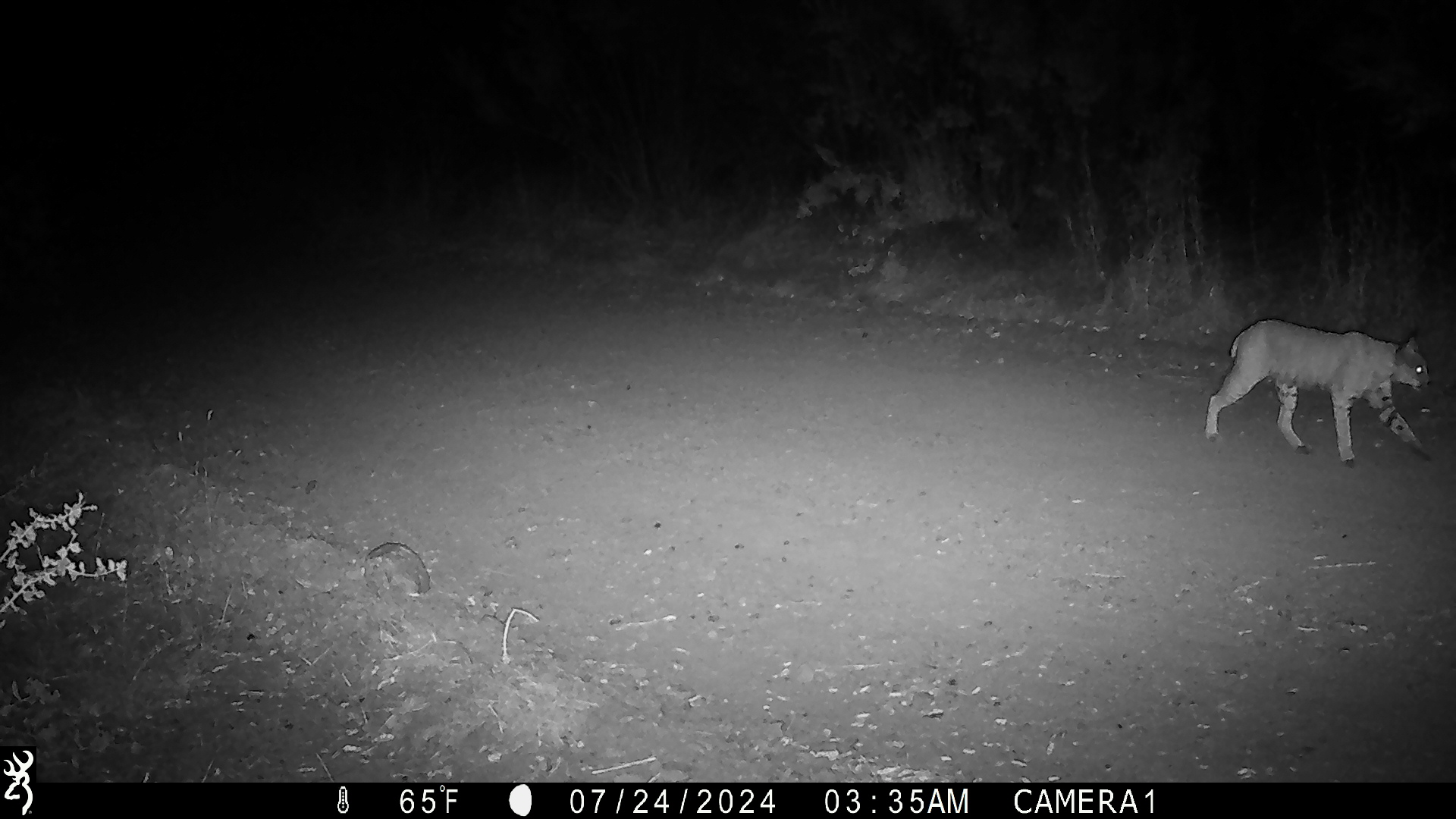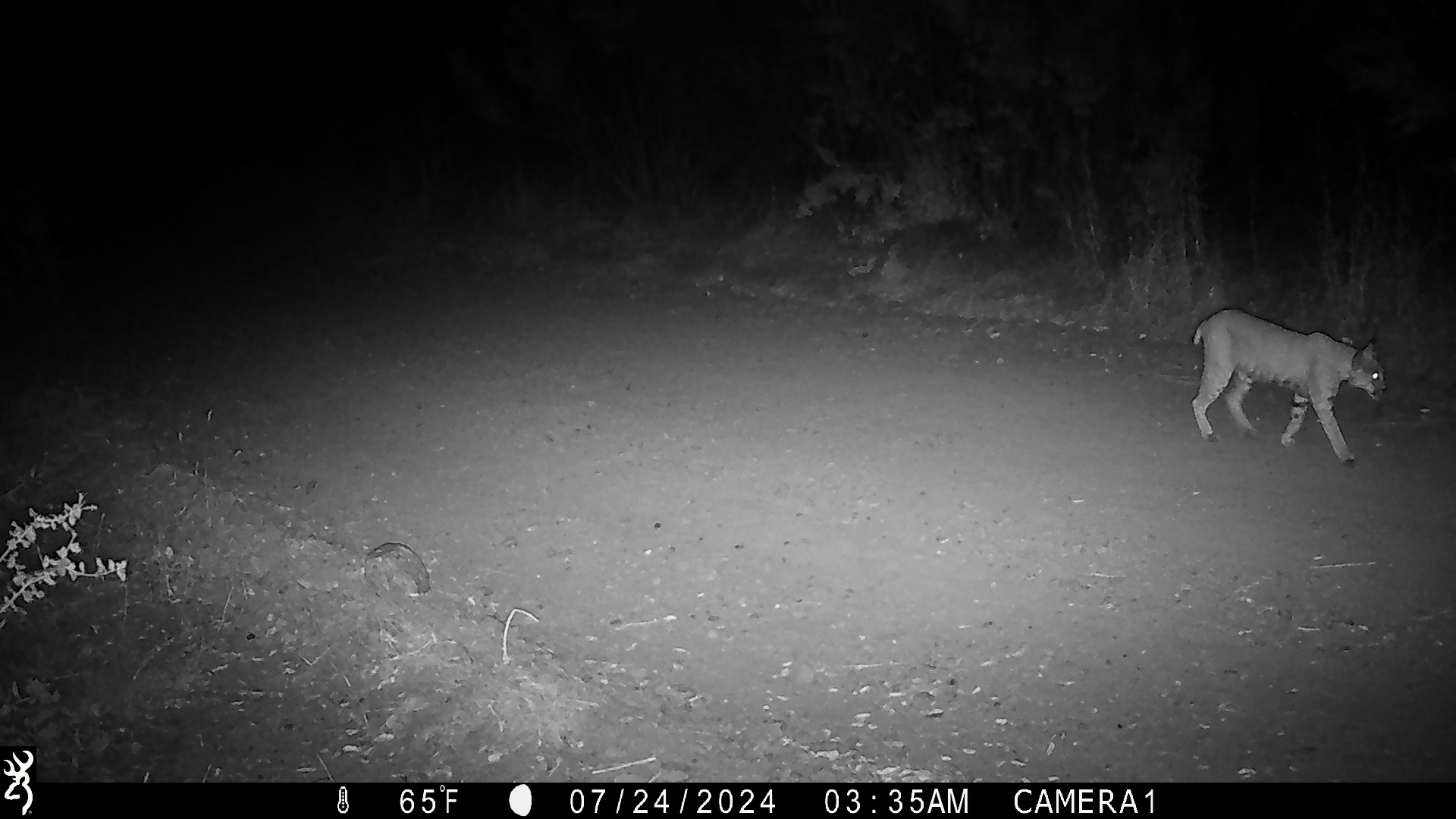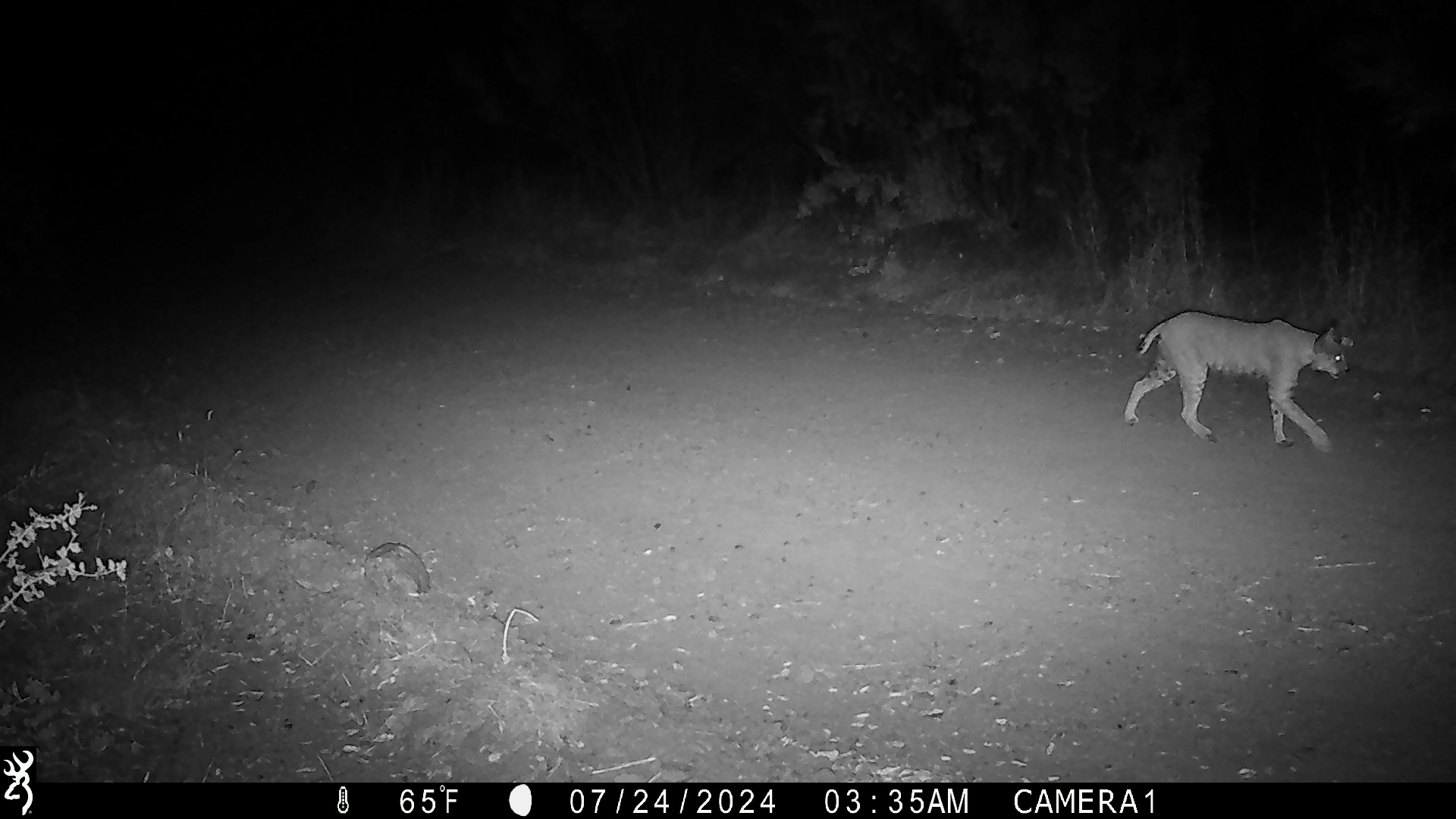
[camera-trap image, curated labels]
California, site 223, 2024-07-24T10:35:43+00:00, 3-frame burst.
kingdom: Animalia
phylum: Chordata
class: Mammalia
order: Carnivora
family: Felidae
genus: Lynx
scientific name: Lynx rufus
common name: bobcat